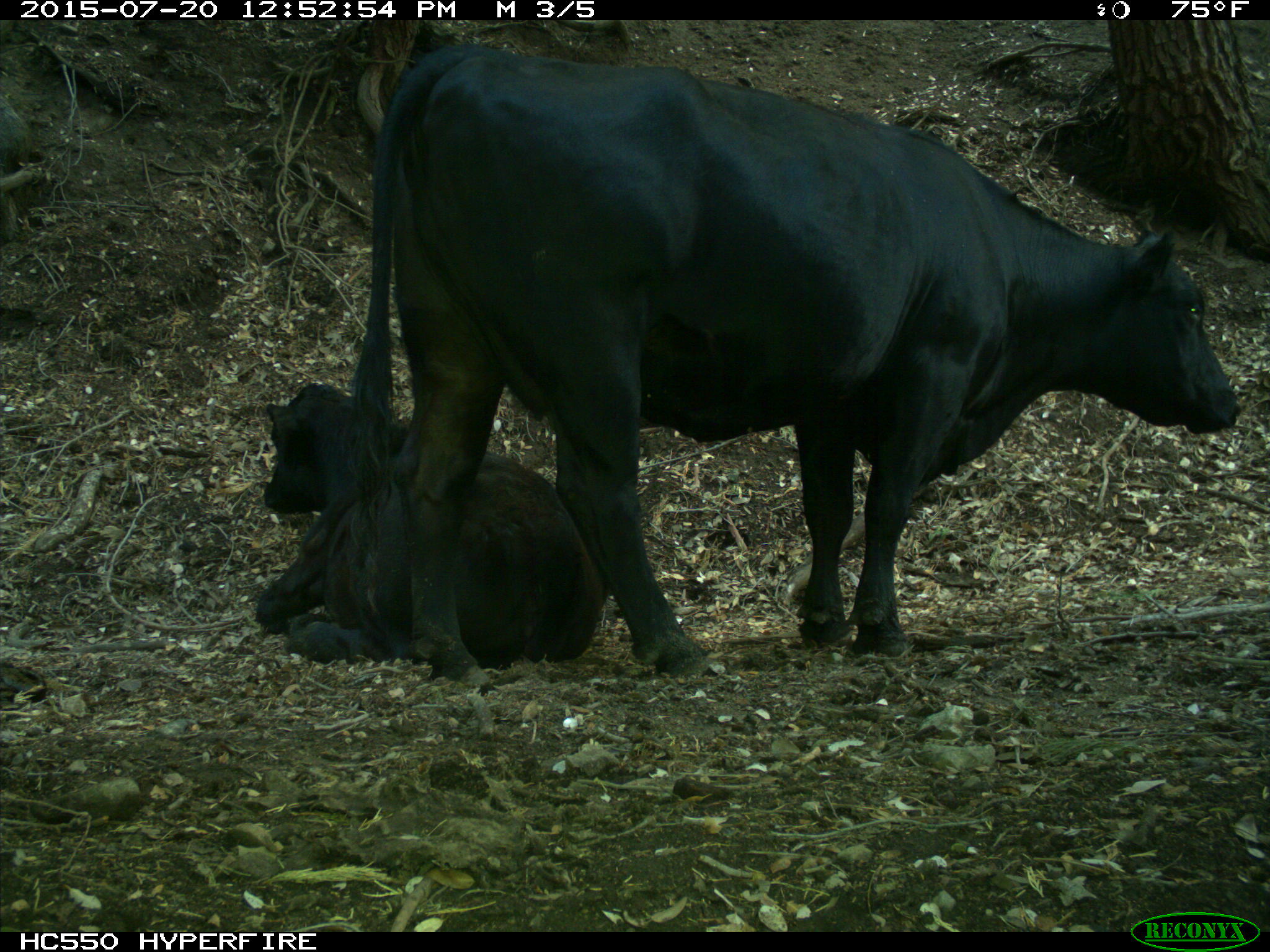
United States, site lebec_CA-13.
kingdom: Animalia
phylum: Chordata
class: Mammalia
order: Artiodactyla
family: Bovidae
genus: Bos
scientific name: Bos taurus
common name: domestic cow